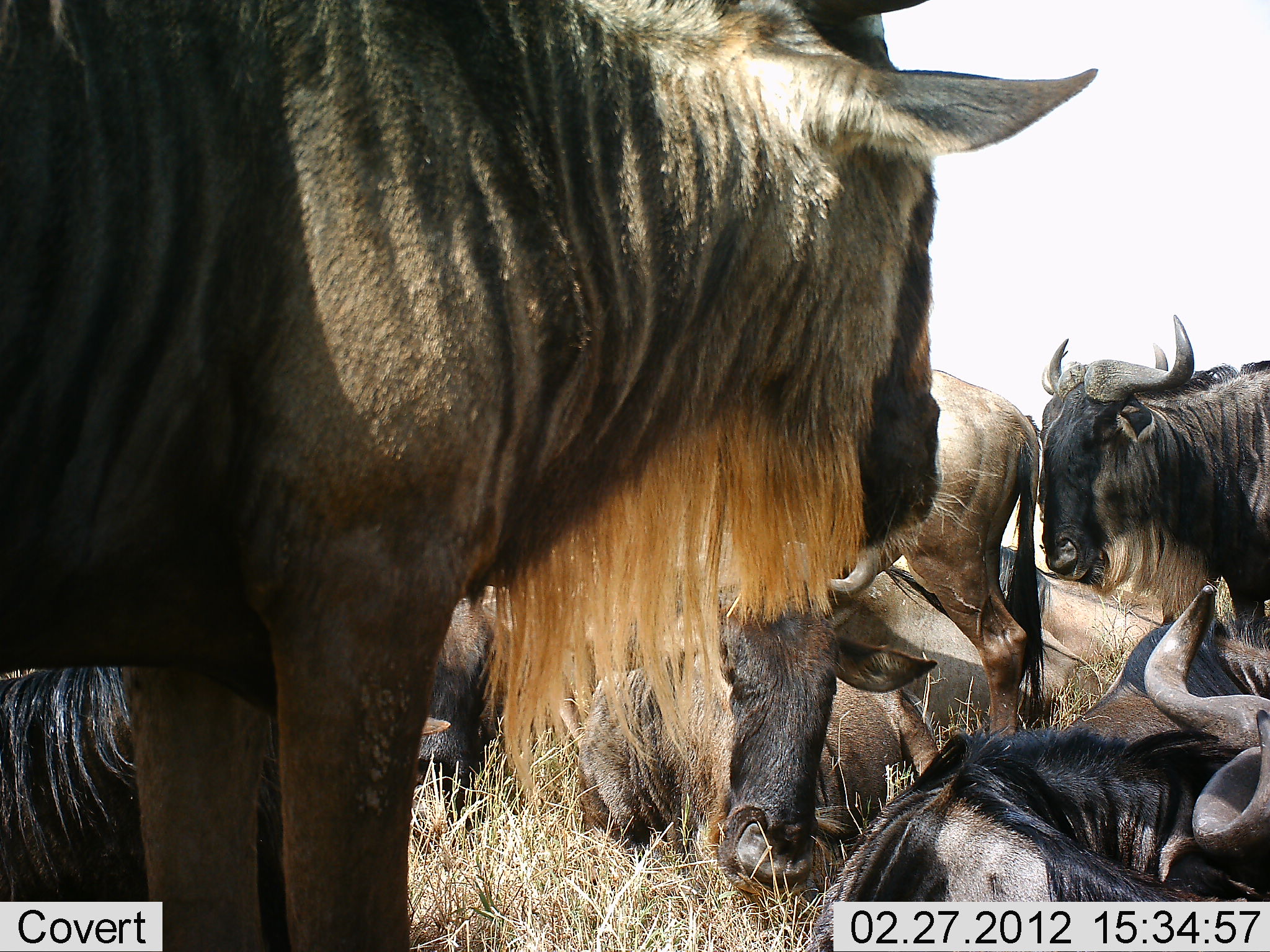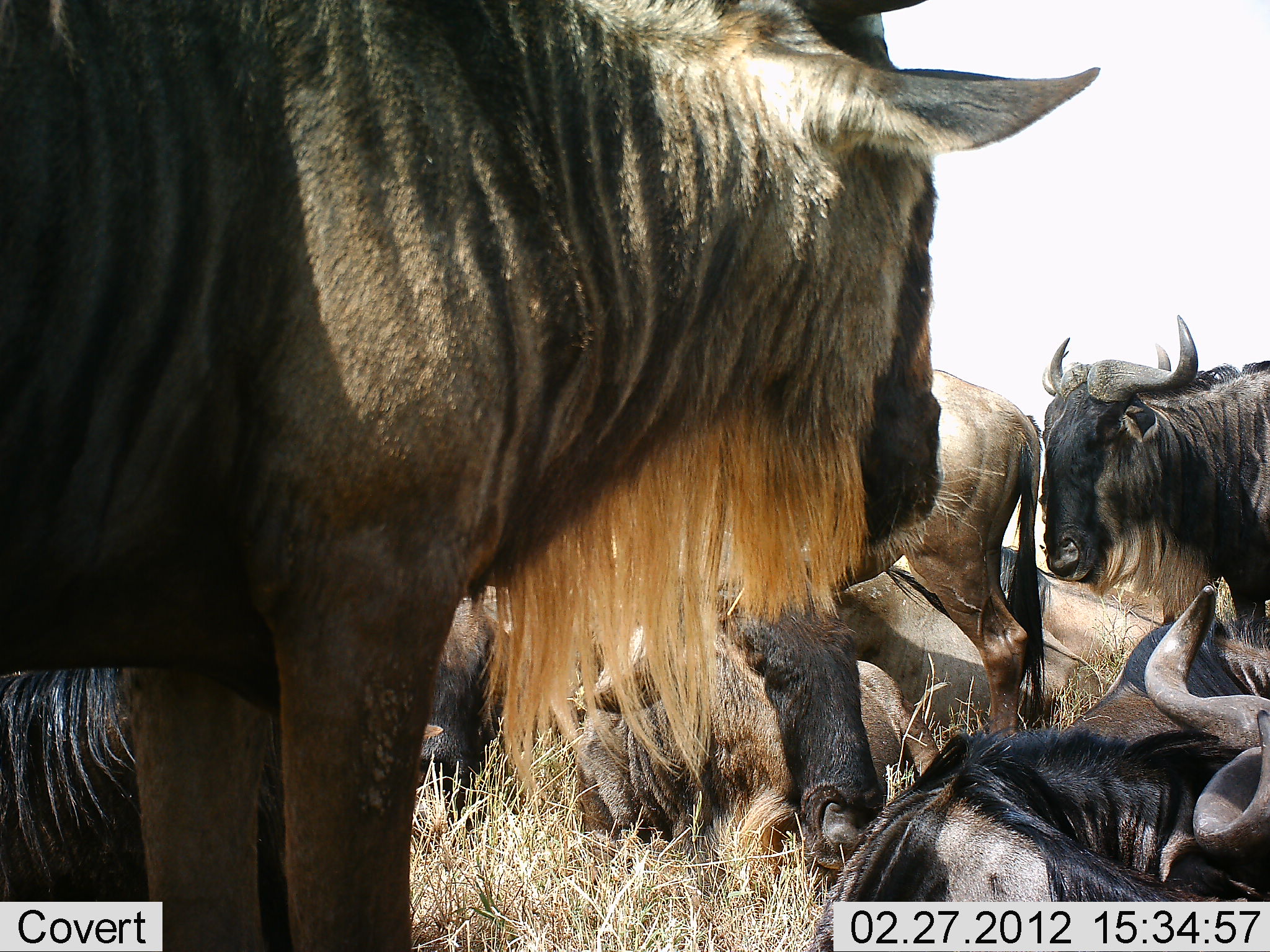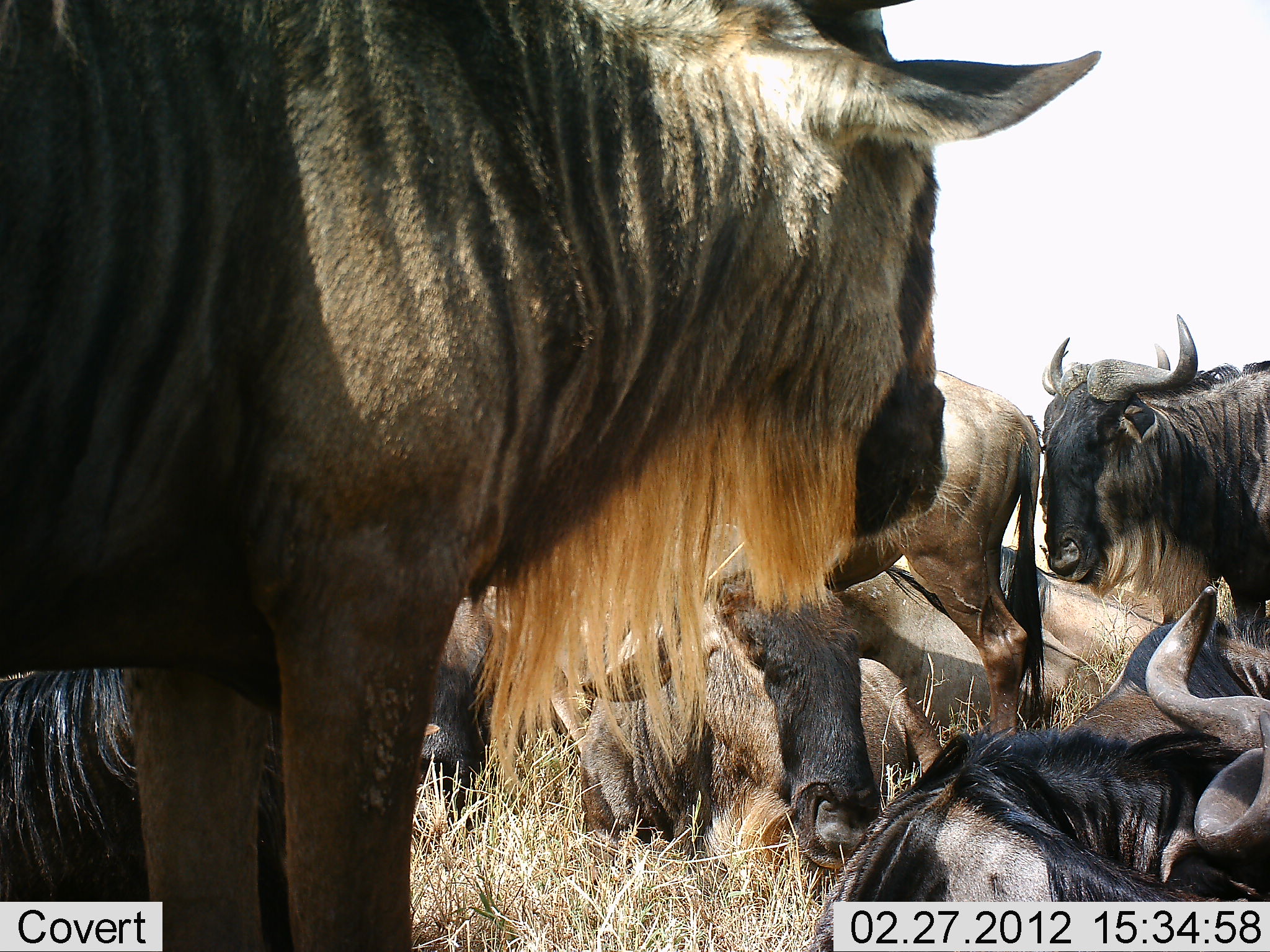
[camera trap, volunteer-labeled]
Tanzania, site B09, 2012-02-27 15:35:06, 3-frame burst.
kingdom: Animalia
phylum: Chordata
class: Mammalia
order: Artiodactyla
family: Bovidae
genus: Connochaetes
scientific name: Connochaetes taurinus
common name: blue wildebeest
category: wildebeest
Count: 7.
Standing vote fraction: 85%.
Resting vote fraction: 92%.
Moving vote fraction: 8%.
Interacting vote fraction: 8%.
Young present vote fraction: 0%.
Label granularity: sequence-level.